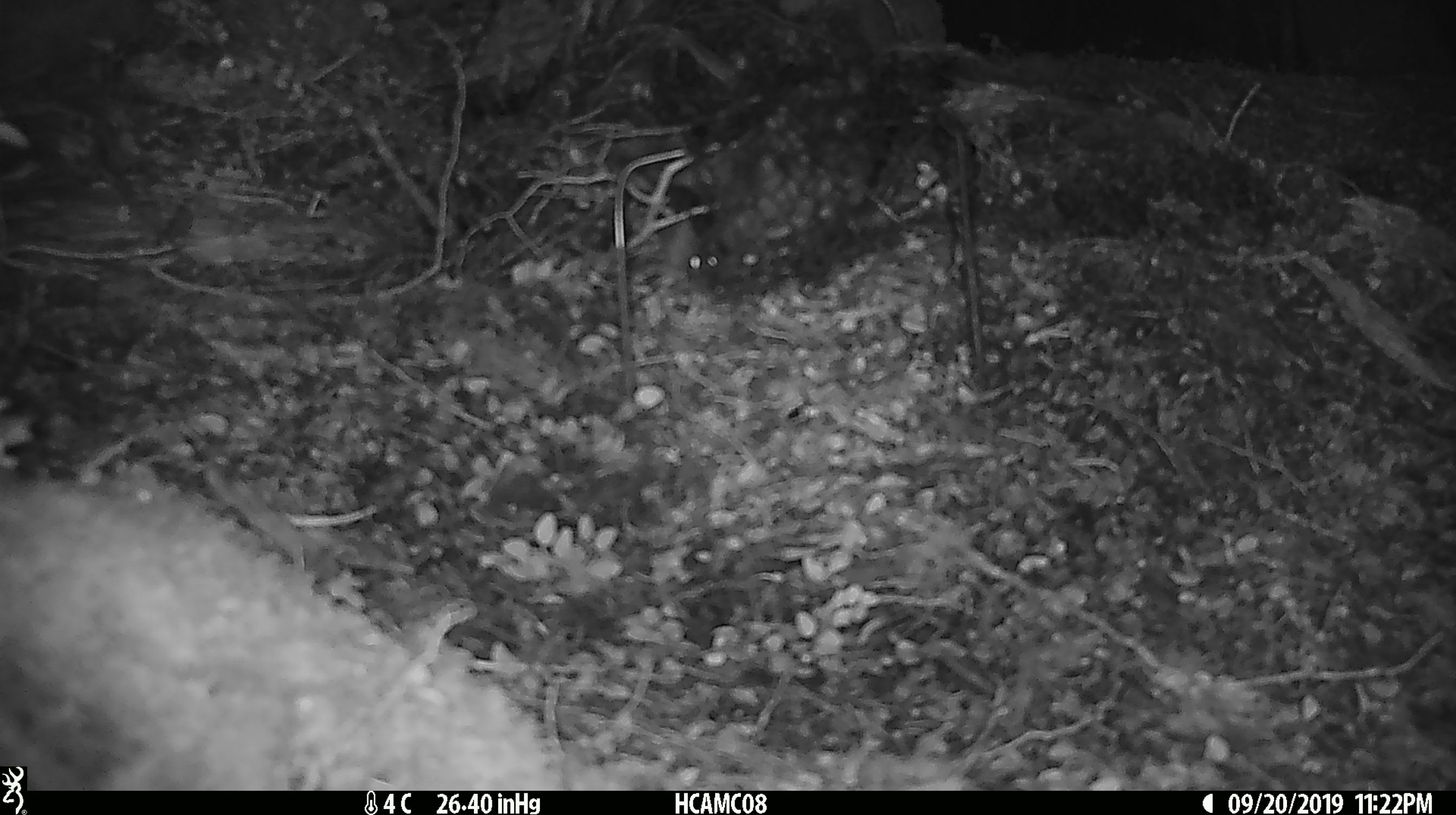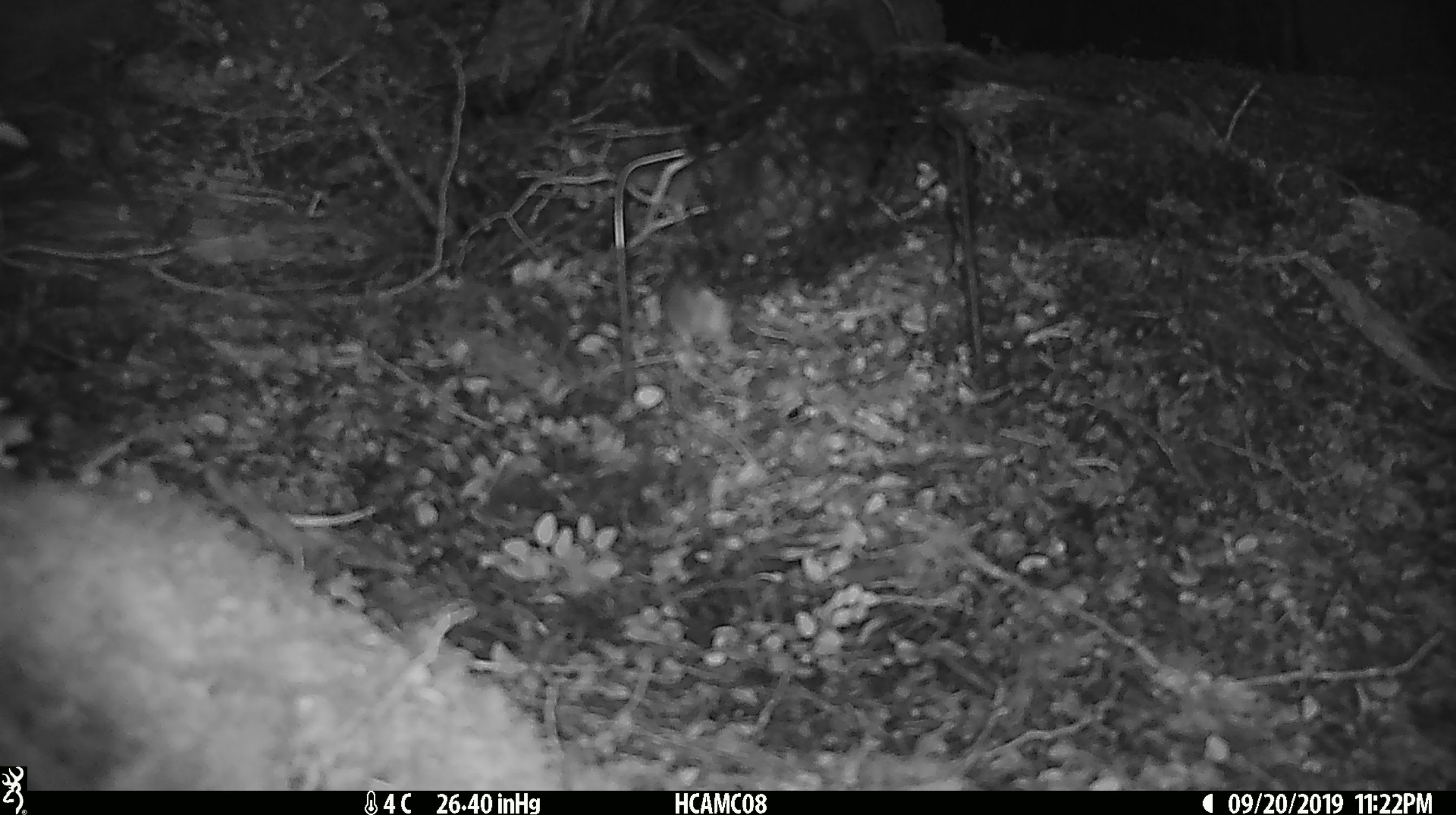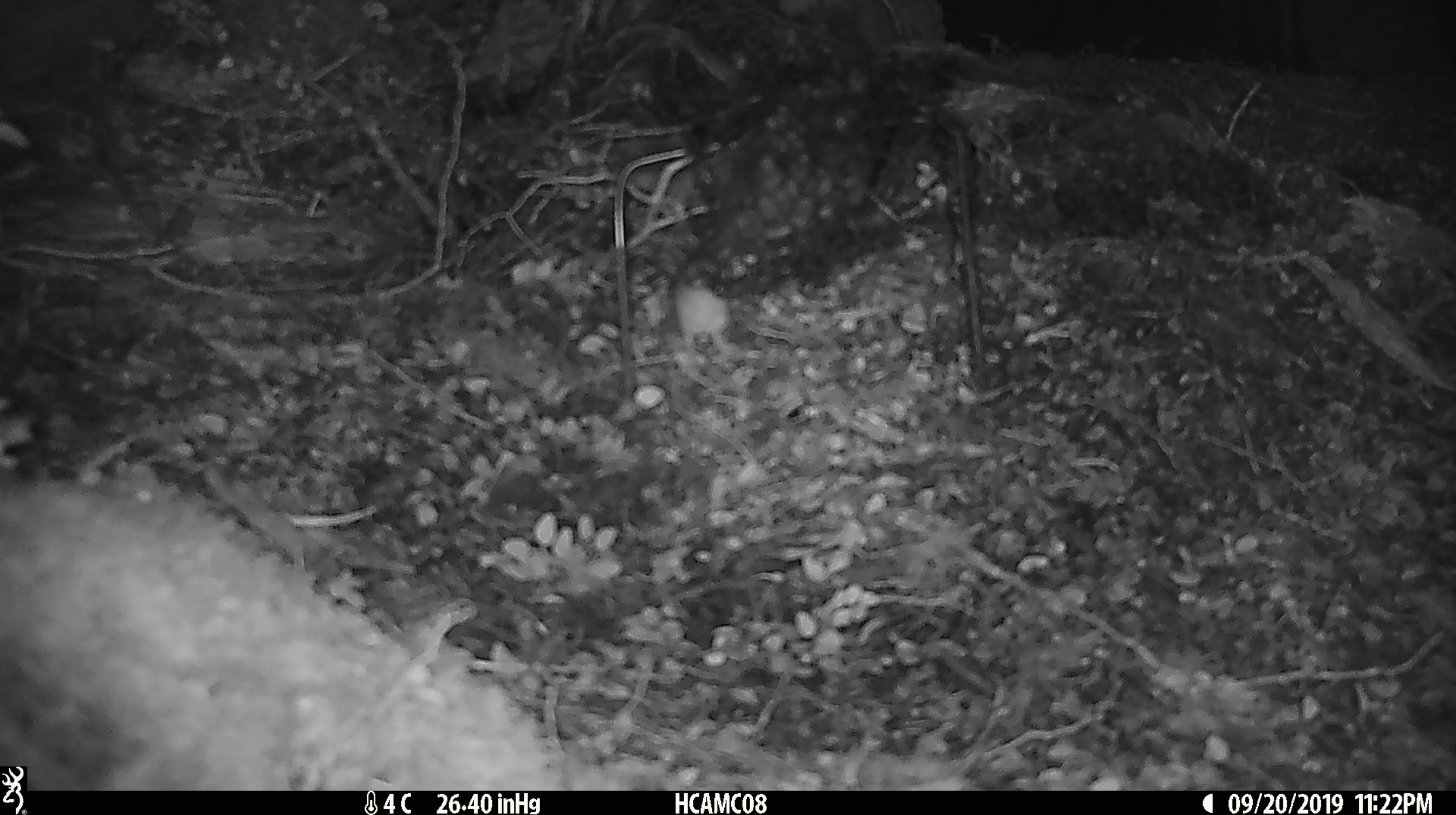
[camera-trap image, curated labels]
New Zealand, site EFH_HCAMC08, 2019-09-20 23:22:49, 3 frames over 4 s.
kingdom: Animalia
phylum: Chordata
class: Mammalia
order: Rodentia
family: Muridae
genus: Mus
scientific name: Mus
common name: mouse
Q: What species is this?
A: Mouse (Mus).